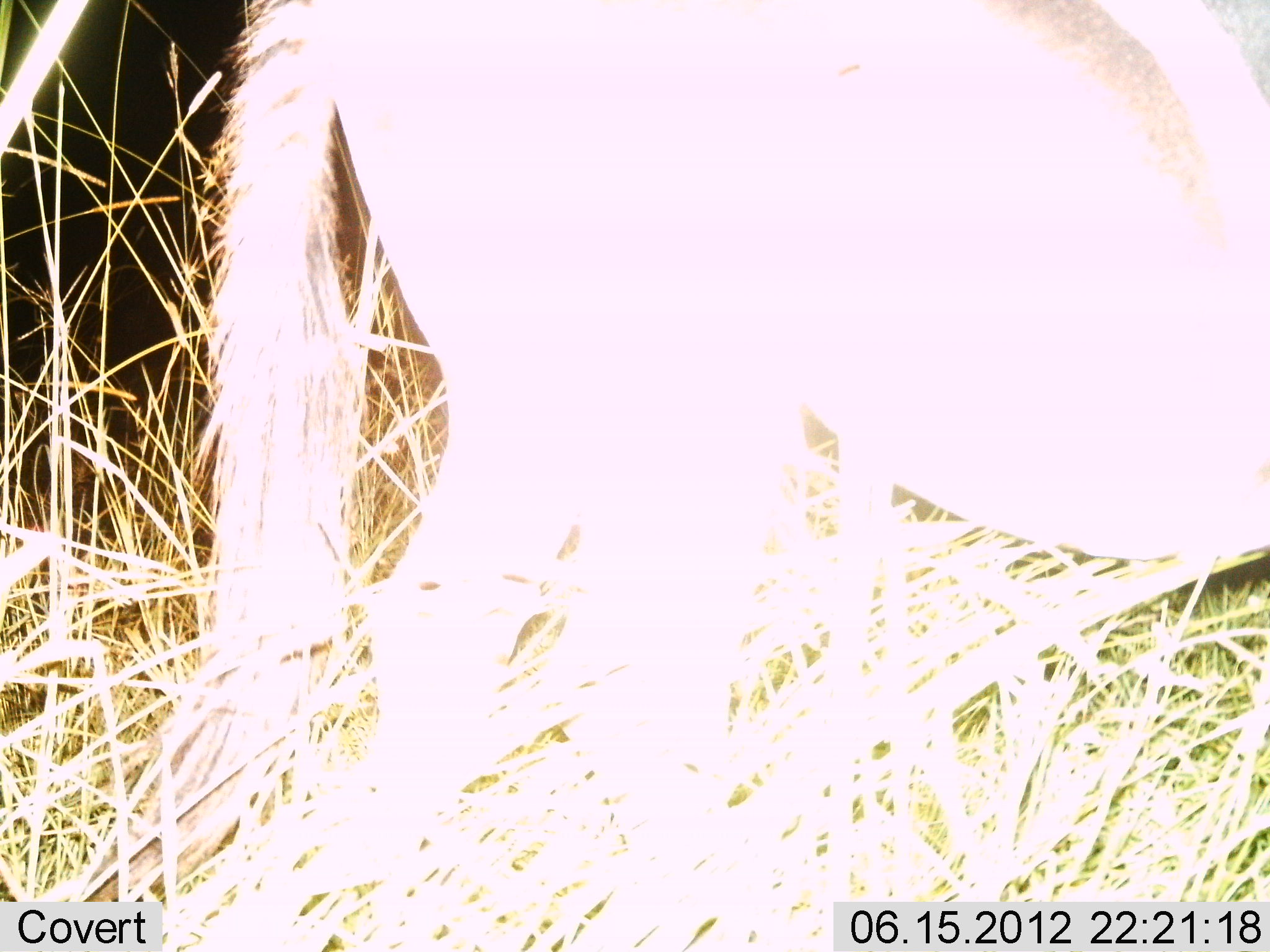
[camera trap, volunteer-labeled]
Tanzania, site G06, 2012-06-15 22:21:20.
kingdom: Animalia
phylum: Chordata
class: Mammalia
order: Artiodactyla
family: Bovidae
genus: Connochaetes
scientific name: Connochaetes taurinus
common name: blue wildebeest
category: wildebeest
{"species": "wildebeest (blue wildebeest) (Connochaetes taurinus)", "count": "1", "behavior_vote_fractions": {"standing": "60%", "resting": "20%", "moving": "20%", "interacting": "0%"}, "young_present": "0%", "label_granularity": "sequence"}